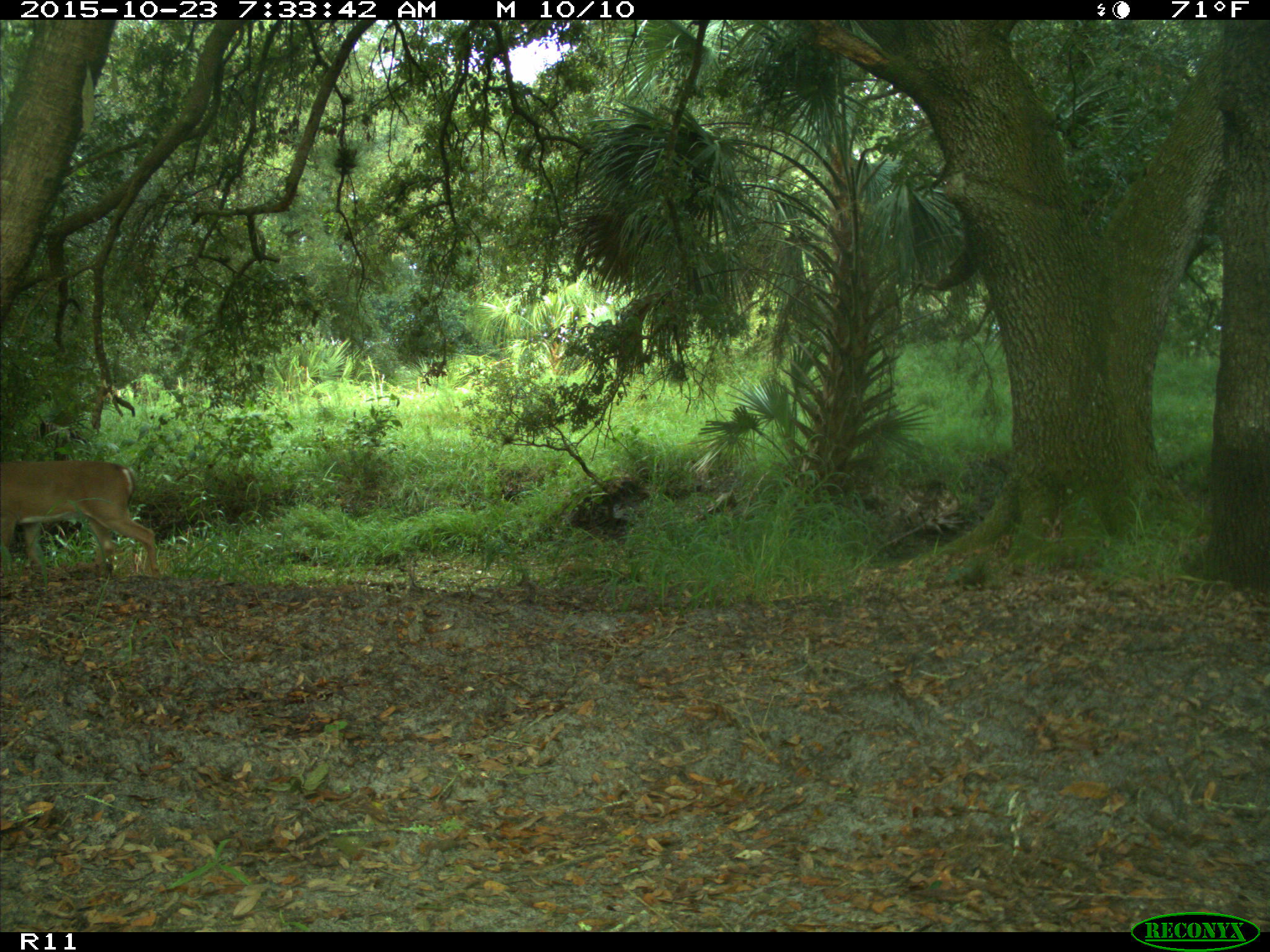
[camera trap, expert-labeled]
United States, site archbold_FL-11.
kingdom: Animalia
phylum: Chordata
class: Mammalia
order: Artiodactyla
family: Cervidae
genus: Odocoileus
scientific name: Odocoileus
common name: deer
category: unidentified deer